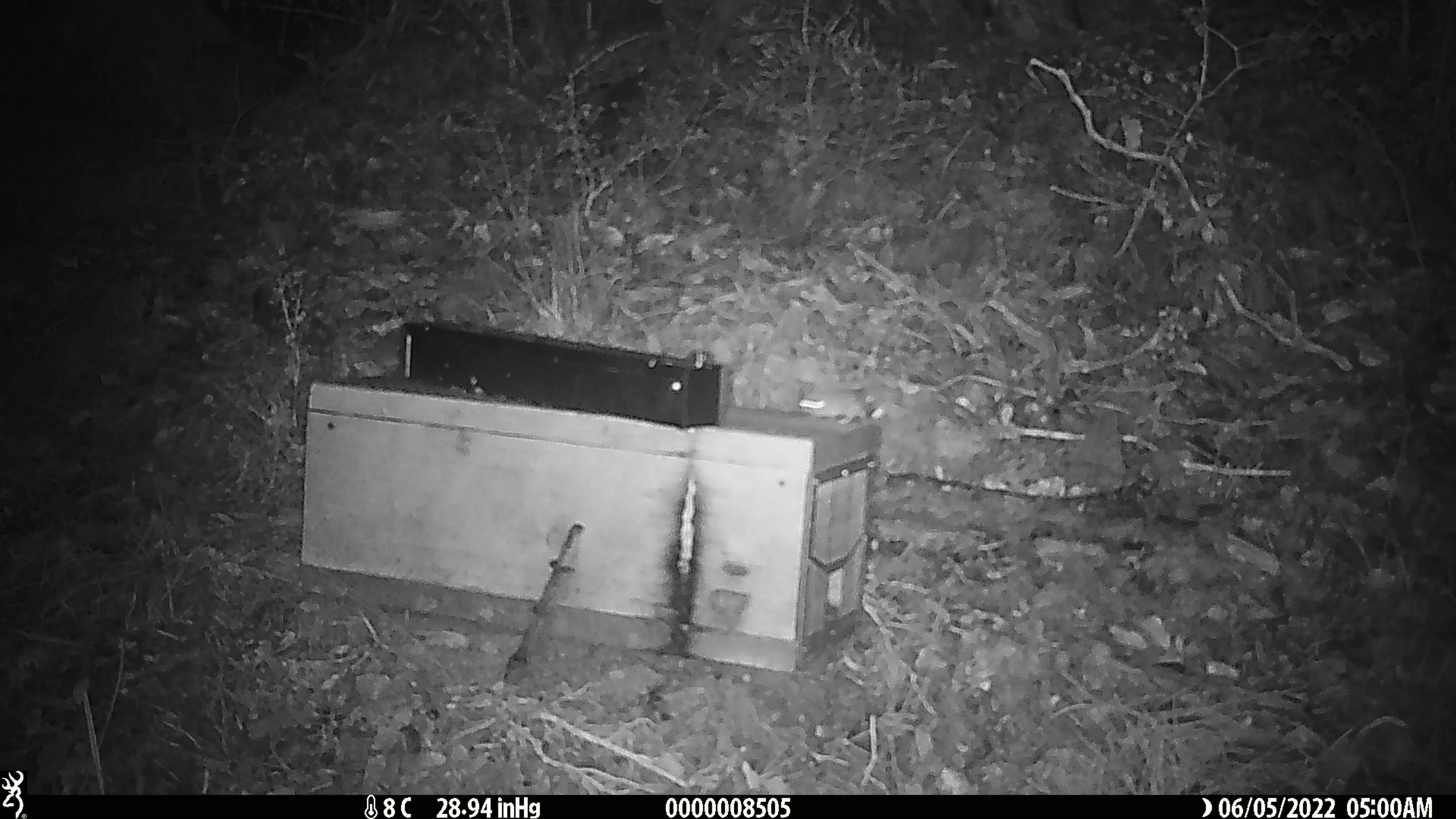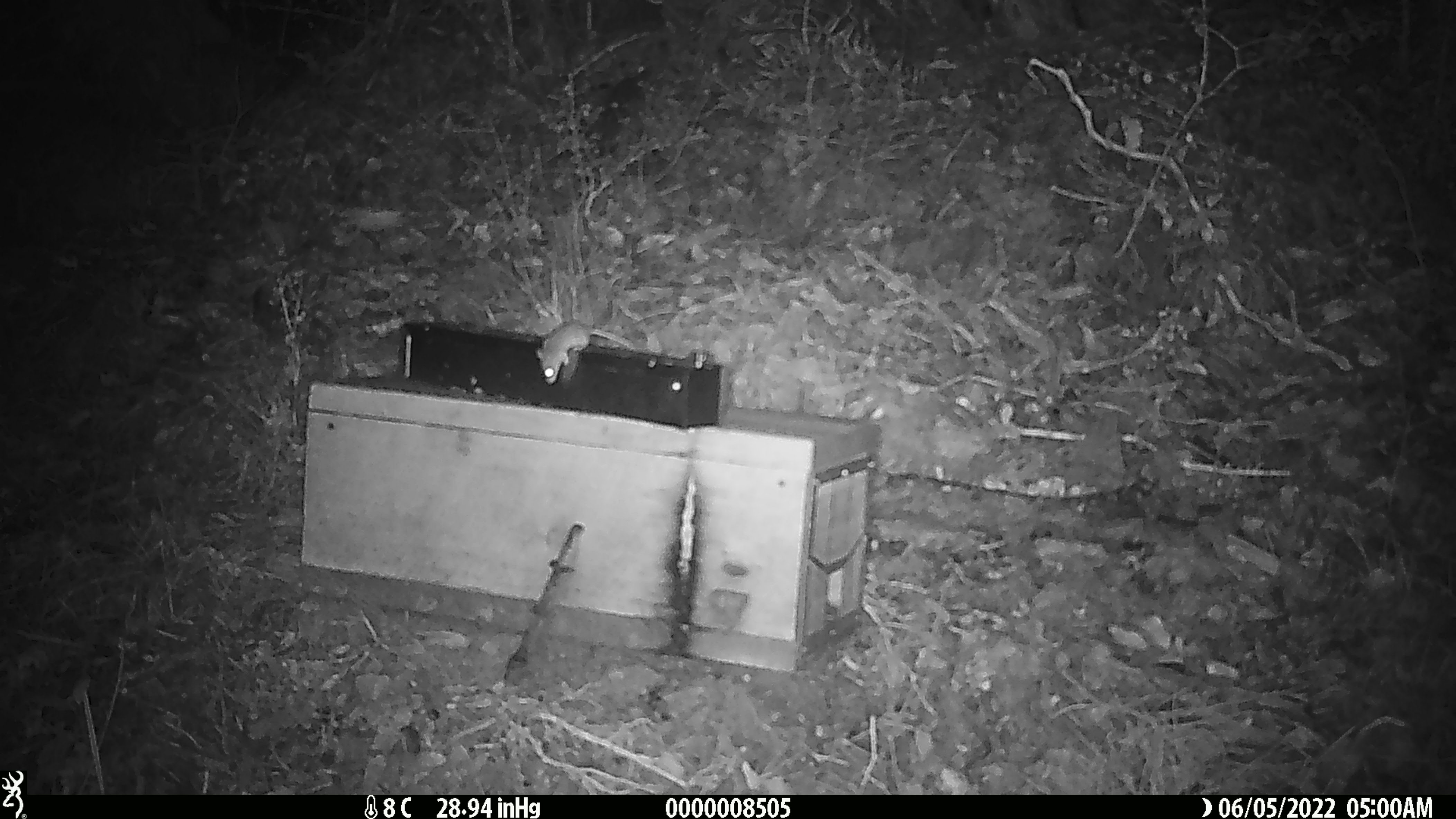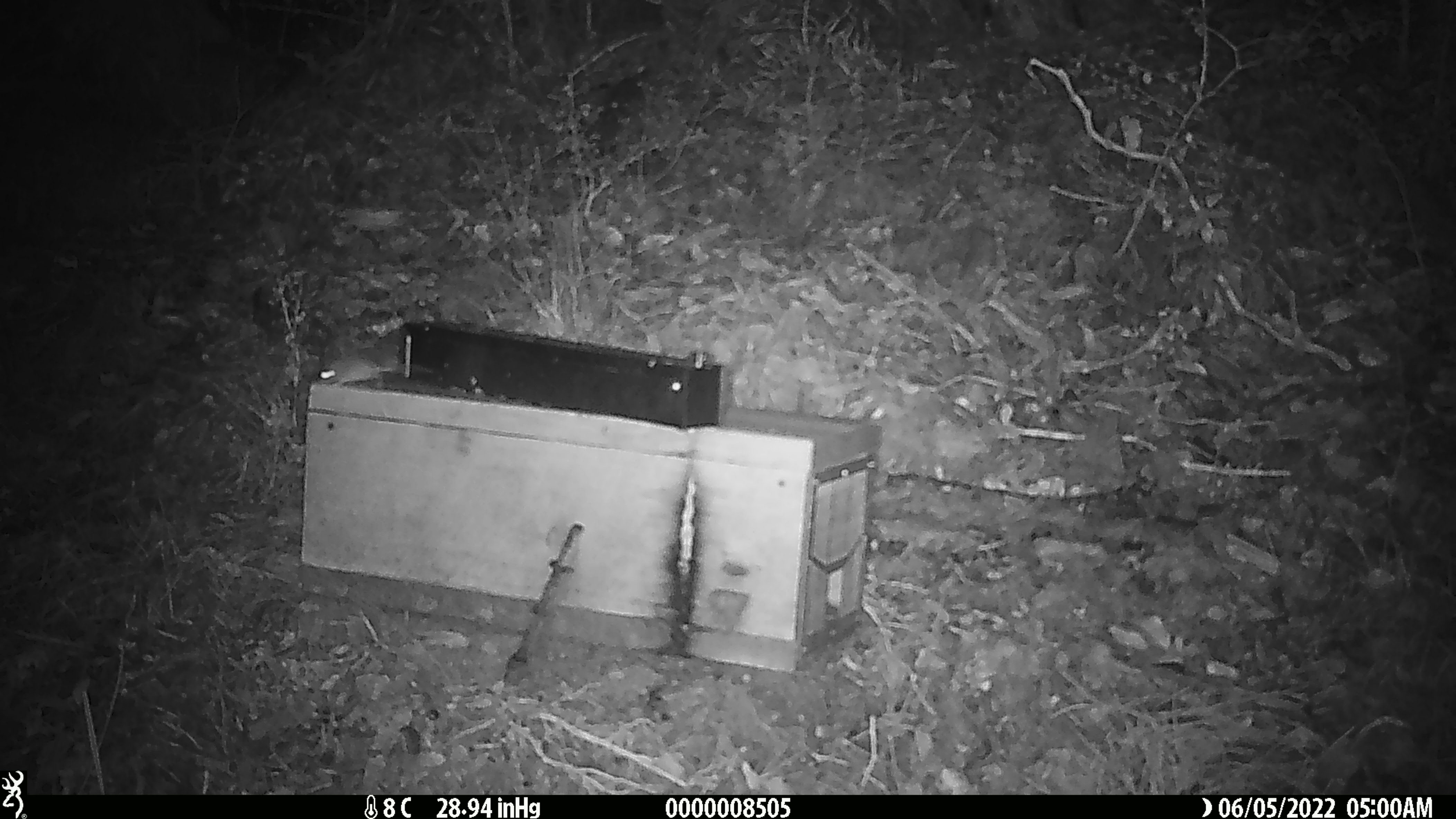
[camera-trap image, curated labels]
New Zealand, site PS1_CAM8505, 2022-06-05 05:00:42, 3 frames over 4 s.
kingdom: Animalia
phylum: Chordata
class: Mammalia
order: Rodentia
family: Muridae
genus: Mus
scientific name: Mus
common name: mouse